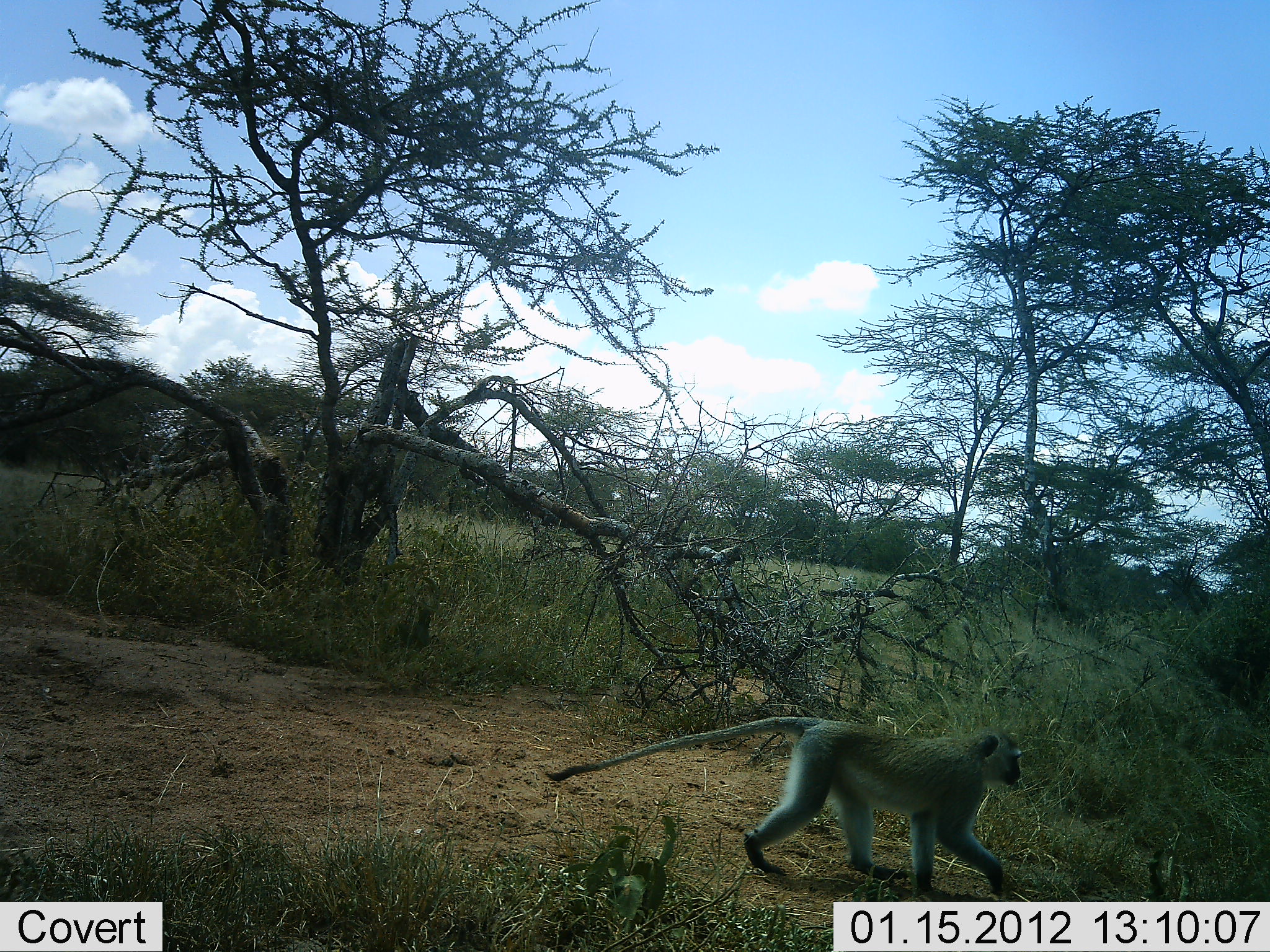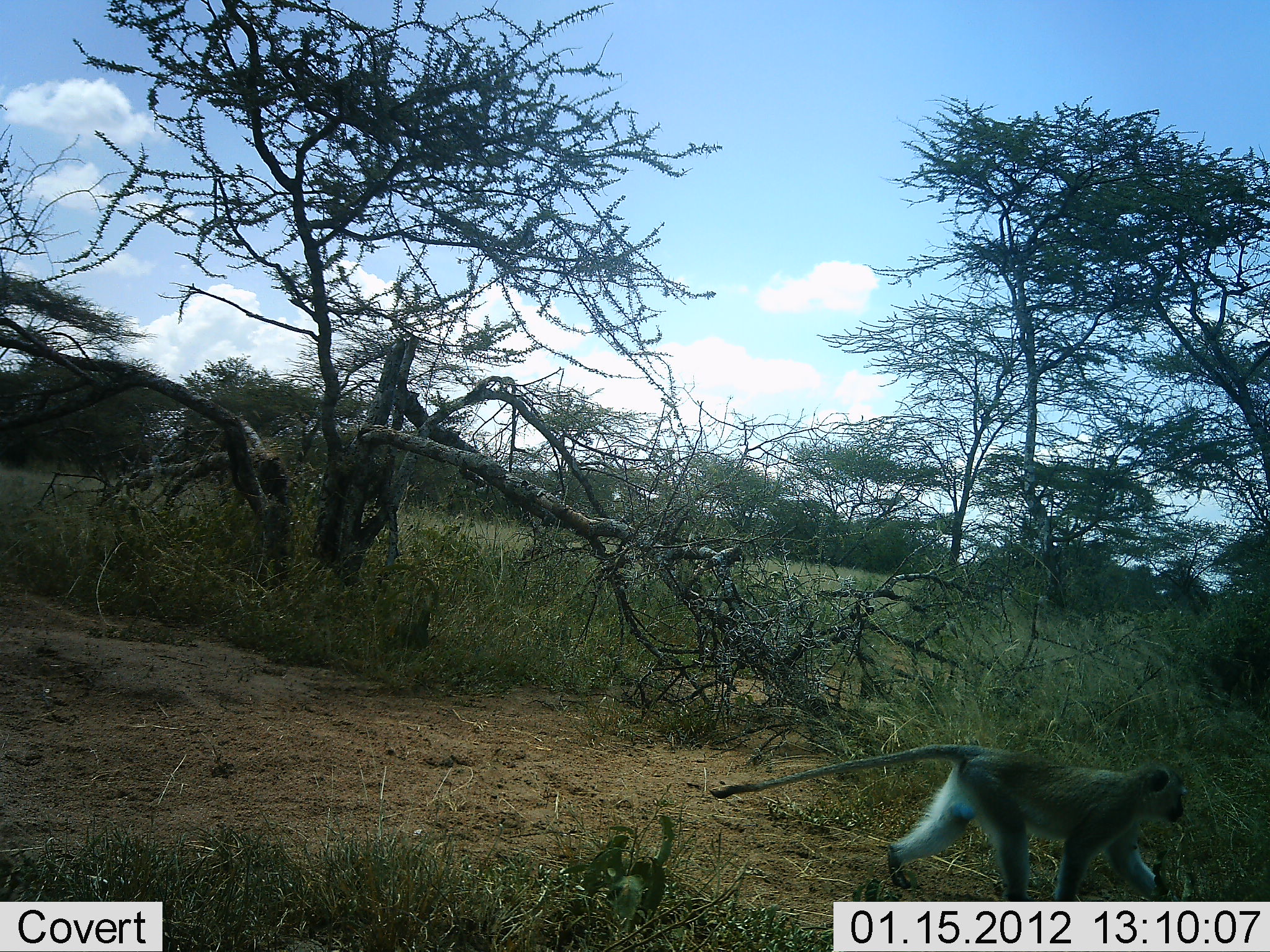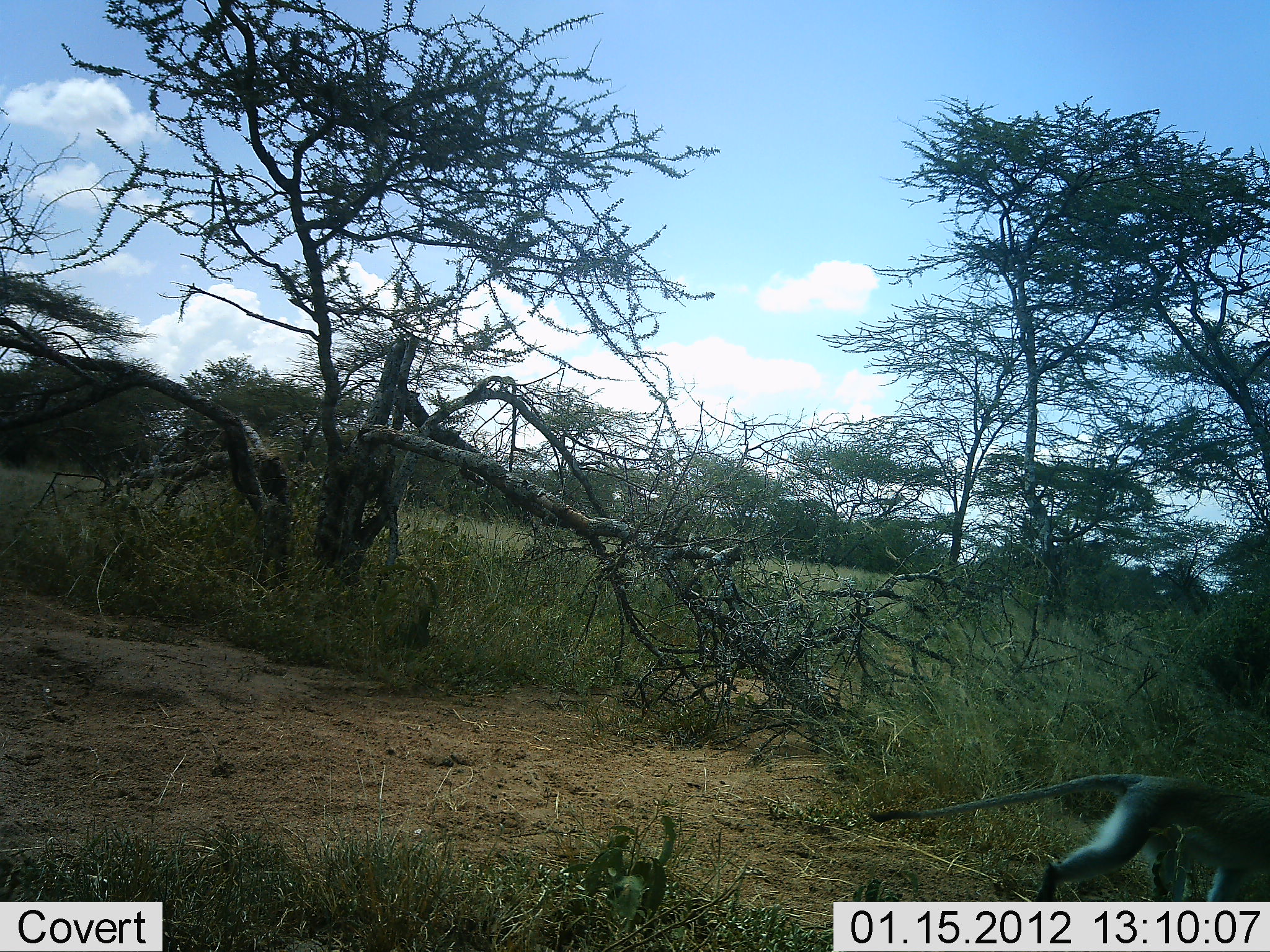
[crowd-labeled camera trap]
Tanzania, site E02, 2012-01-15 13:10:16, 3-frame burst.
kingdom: Animalia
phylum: Chordata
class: Mammalia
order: Primates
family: Cercopithecidae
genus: Chlorocebus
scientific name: Chlorocebus pygerythrus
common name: vervet monkey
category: monkeyvervet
Monkeyvervet (vervet monkey) (Chlorocebus pygerythrus), count 1. Behavior (volunteer vote fractions): standing 11%, resting 0%, moving 100%, interacting 0%. Young present (vote fraction): 0%. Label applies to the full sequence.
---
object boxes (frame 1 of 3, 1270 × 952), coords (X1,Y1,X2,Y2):
animal: (543,713,1024,899)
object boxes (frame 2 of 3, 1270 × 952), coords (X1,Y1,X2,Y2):
animal: (706,743,1185,900)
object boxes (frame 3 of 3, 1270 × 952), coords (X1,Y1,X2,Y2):
animal: (868,771,1270,902)